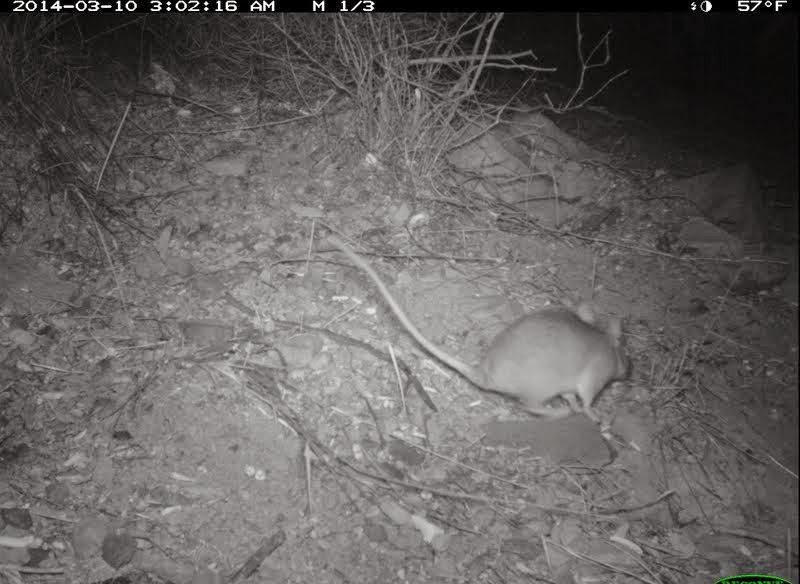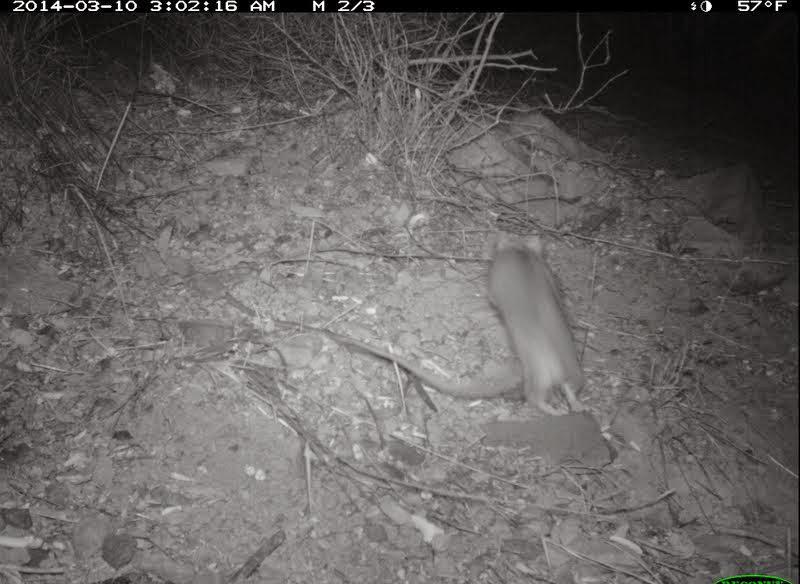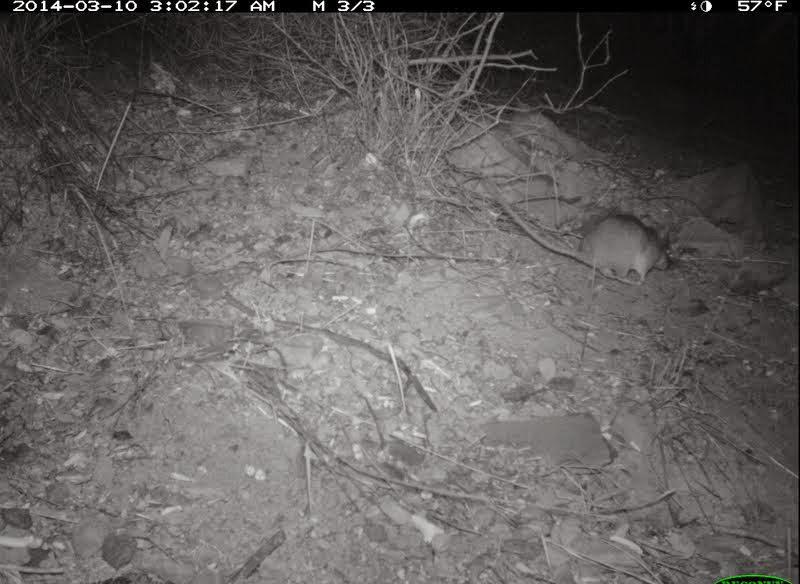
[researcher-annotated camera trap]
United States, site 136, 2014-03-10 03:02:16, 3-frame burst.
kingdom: Animalia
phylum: Chordata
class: Mammalia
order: Rodentia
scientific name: Rodentia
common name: rodent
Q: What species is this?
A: Rodent (Rodentia).